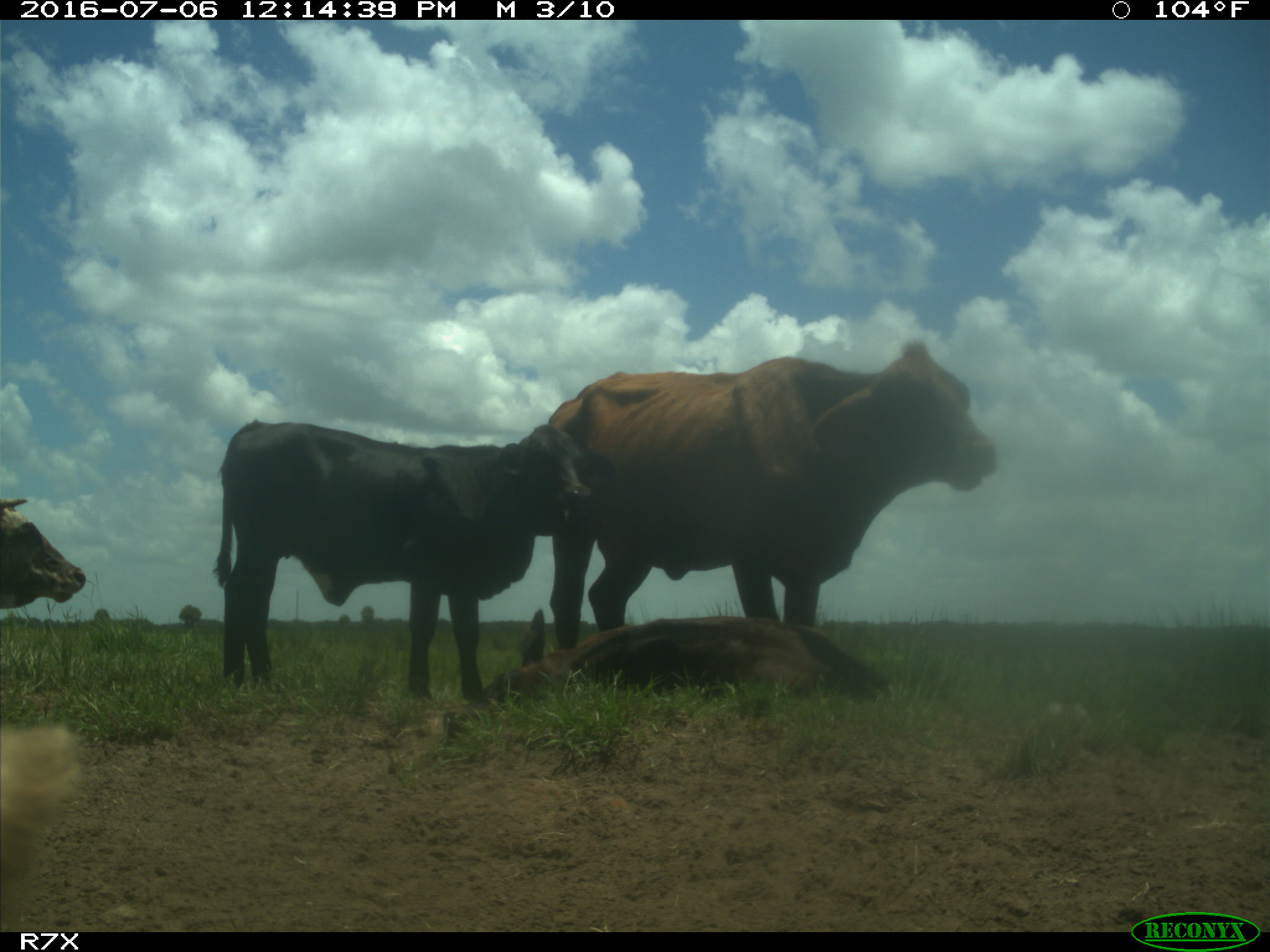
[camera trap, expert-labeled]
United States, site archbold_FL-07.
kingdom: Animalia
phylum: Chordata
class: Mammalia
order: Artiodactyla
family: Bovidae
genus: Bos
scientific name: Bos taurus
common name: domestic cow